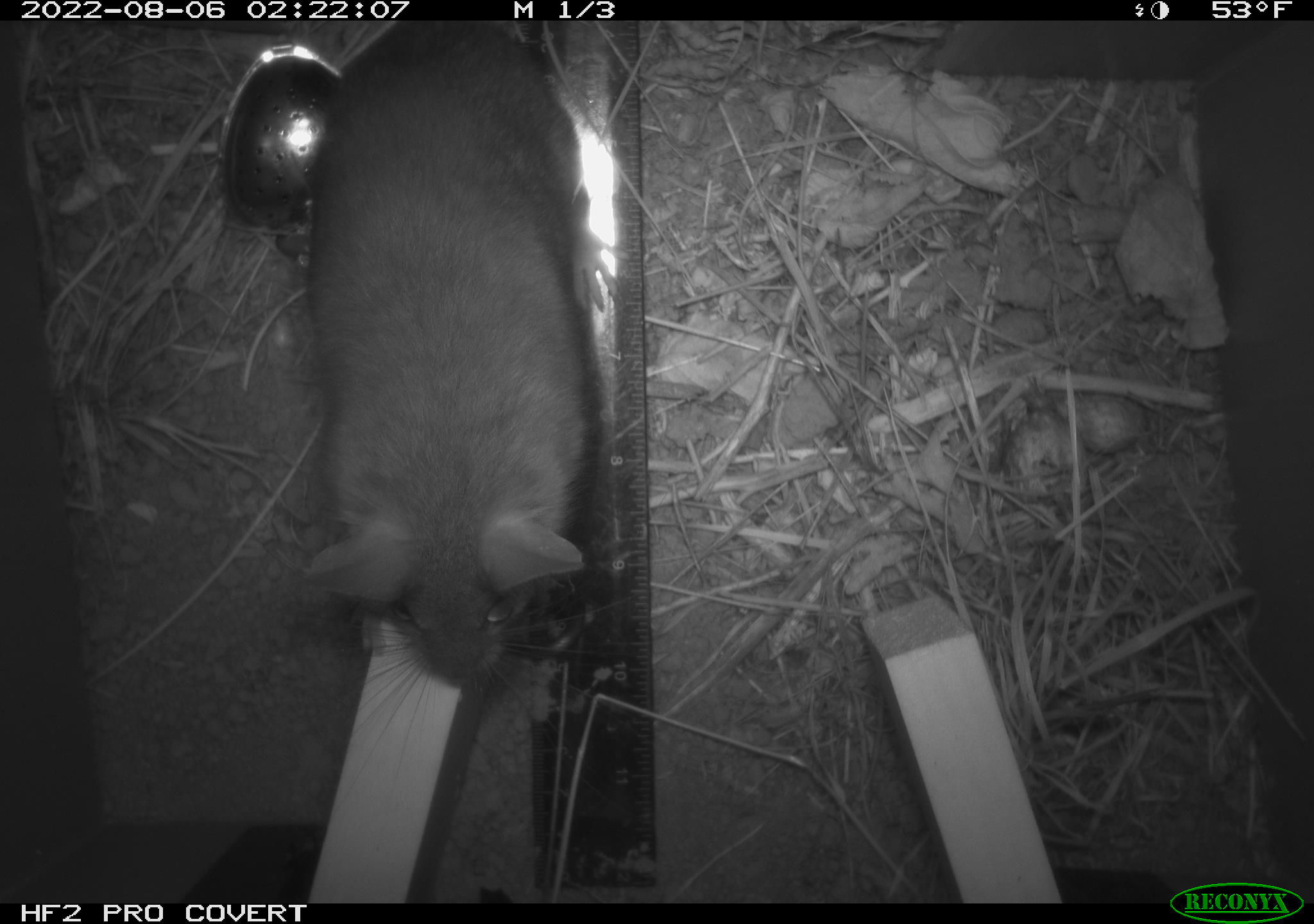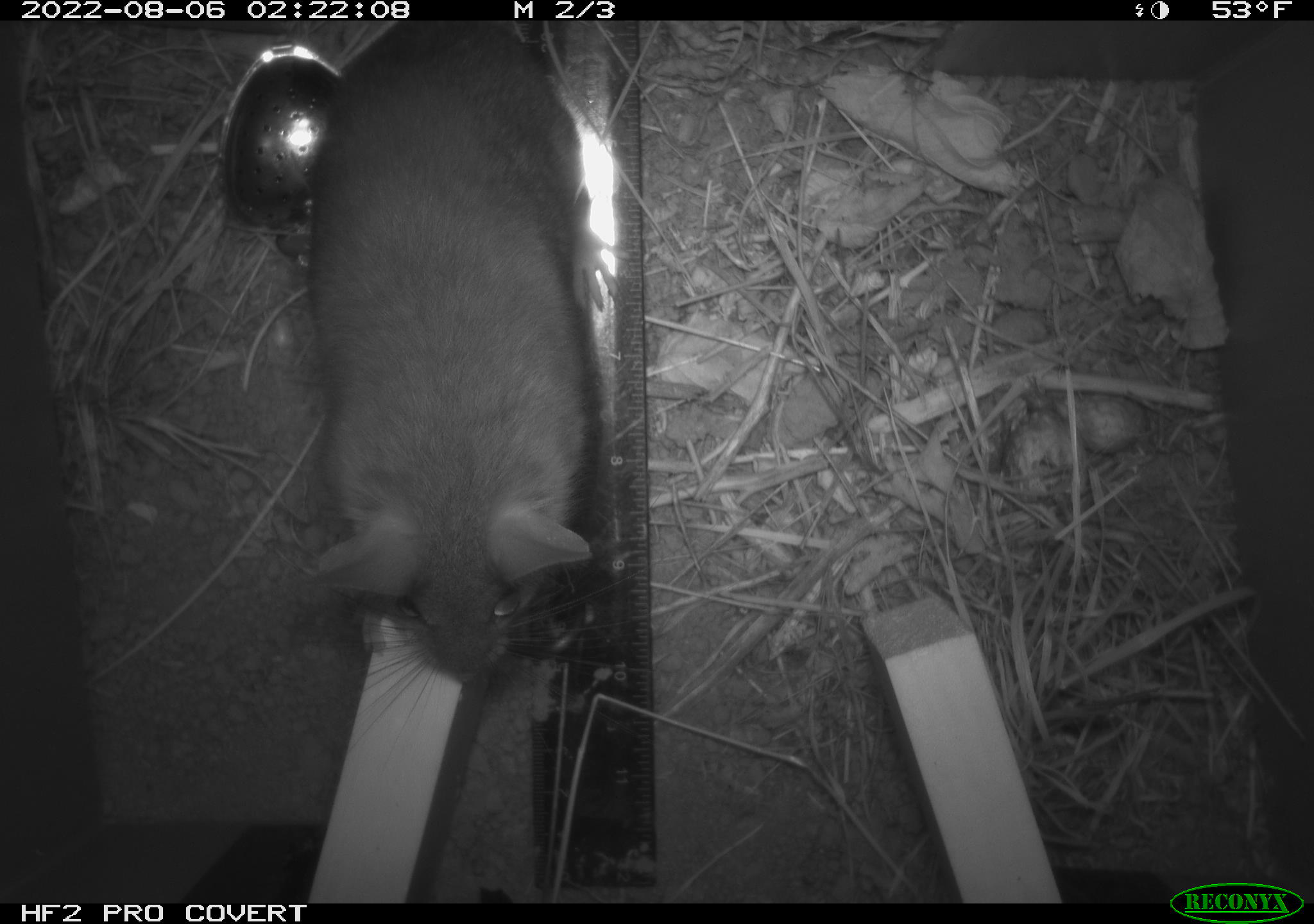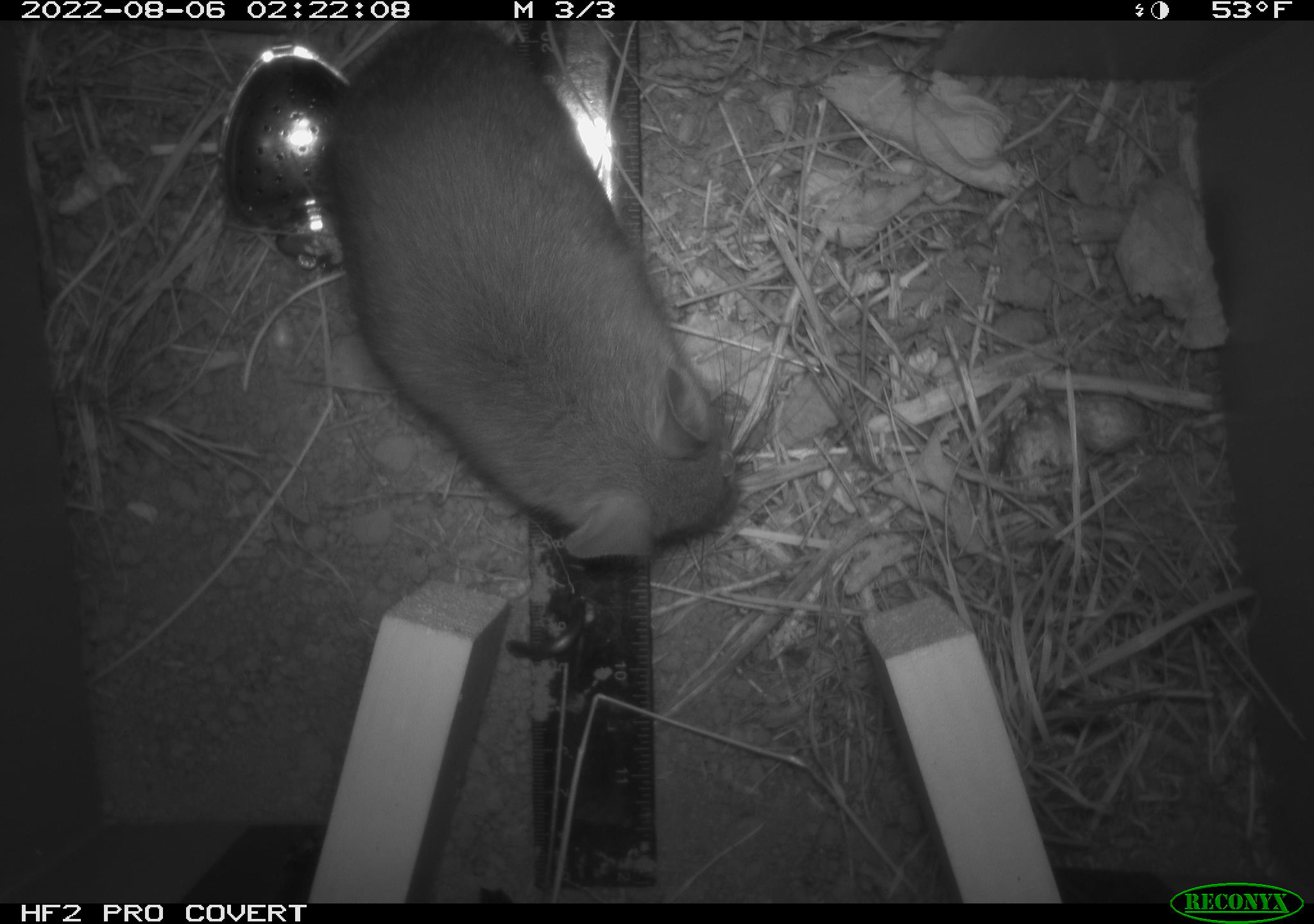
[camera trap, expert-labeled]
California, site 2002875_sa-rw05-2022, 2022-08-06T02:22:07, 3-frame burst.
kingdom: Animalia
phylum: Chordata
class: Mammalia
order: Rodentia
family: Cricetidae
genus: Neotoma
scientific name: Neotoma fuscipes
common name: dusky-footed woodrat